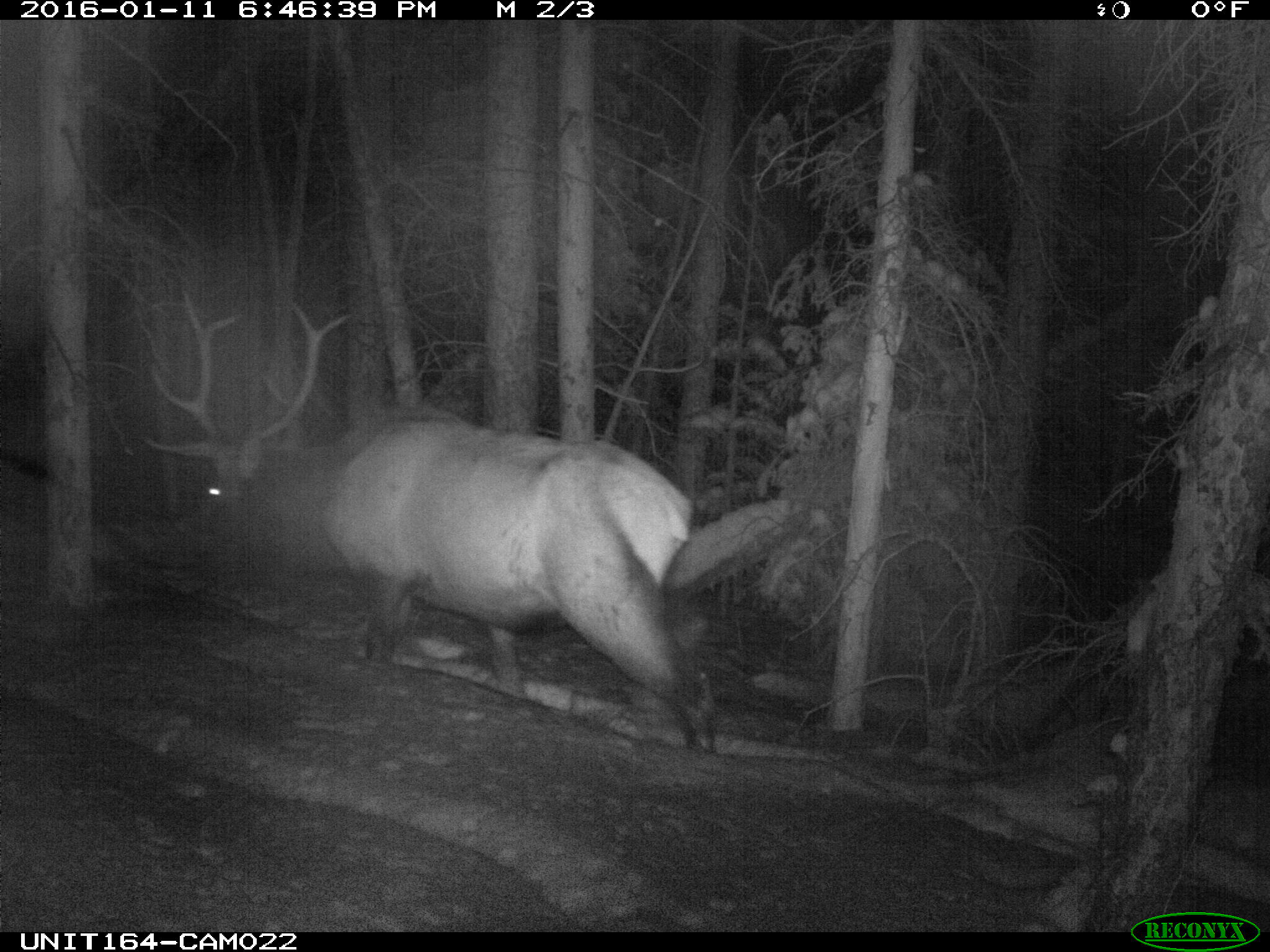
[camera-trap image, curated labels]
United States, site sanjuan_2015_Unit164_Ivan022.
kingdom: Animalia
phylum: Chordata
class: Mammalia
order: Artiodactyla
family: Cervidae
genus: Cervus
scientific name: Cervus elaphus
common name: red deer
Cervus elaphus (red deer).